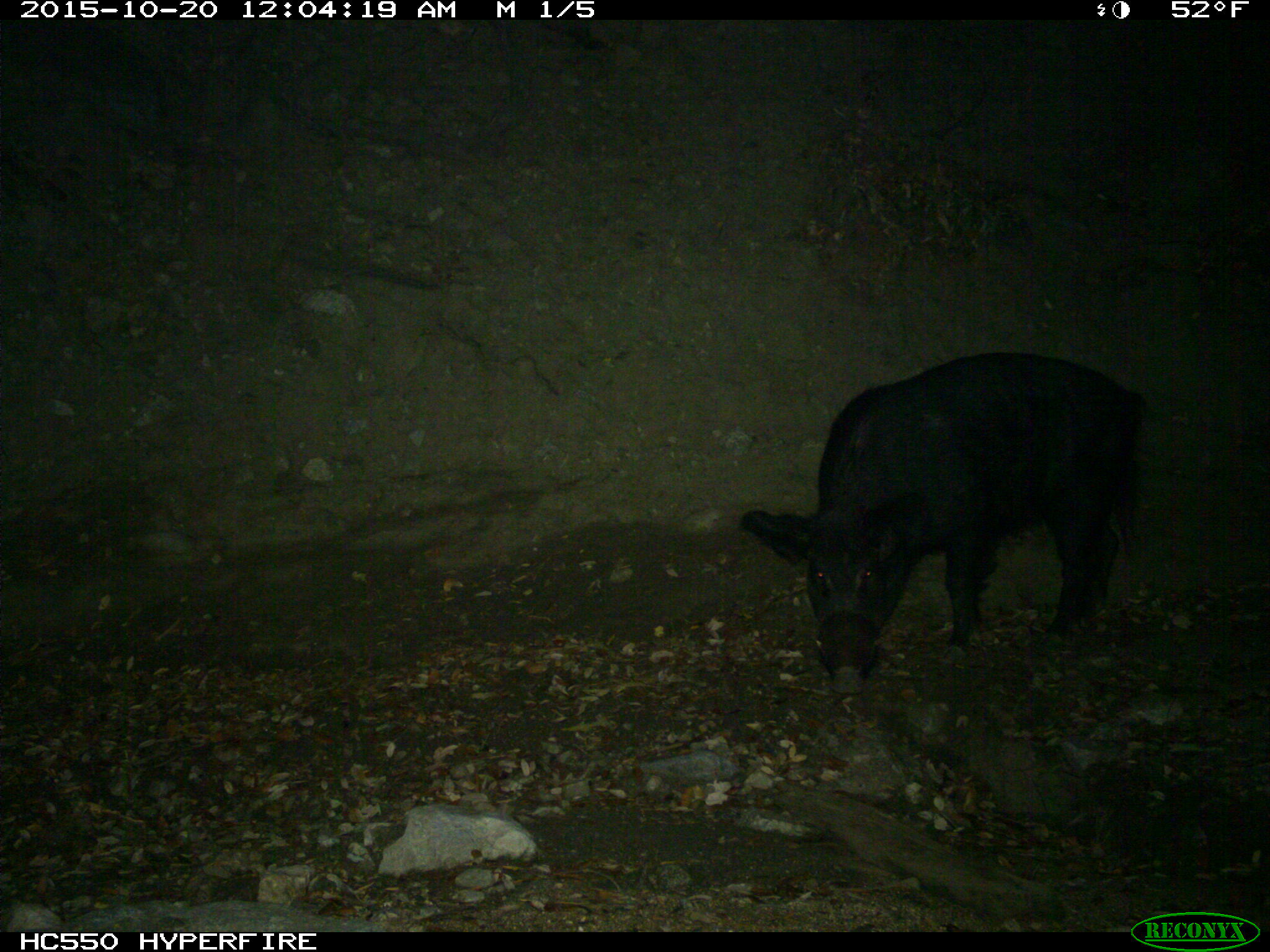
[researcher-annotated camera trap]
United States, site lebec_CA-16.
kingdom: Animalia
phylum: Chordata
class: Mammalia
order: Artiodactyla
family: Suidae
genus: Sus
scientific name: Sus scrofa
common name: wild boar